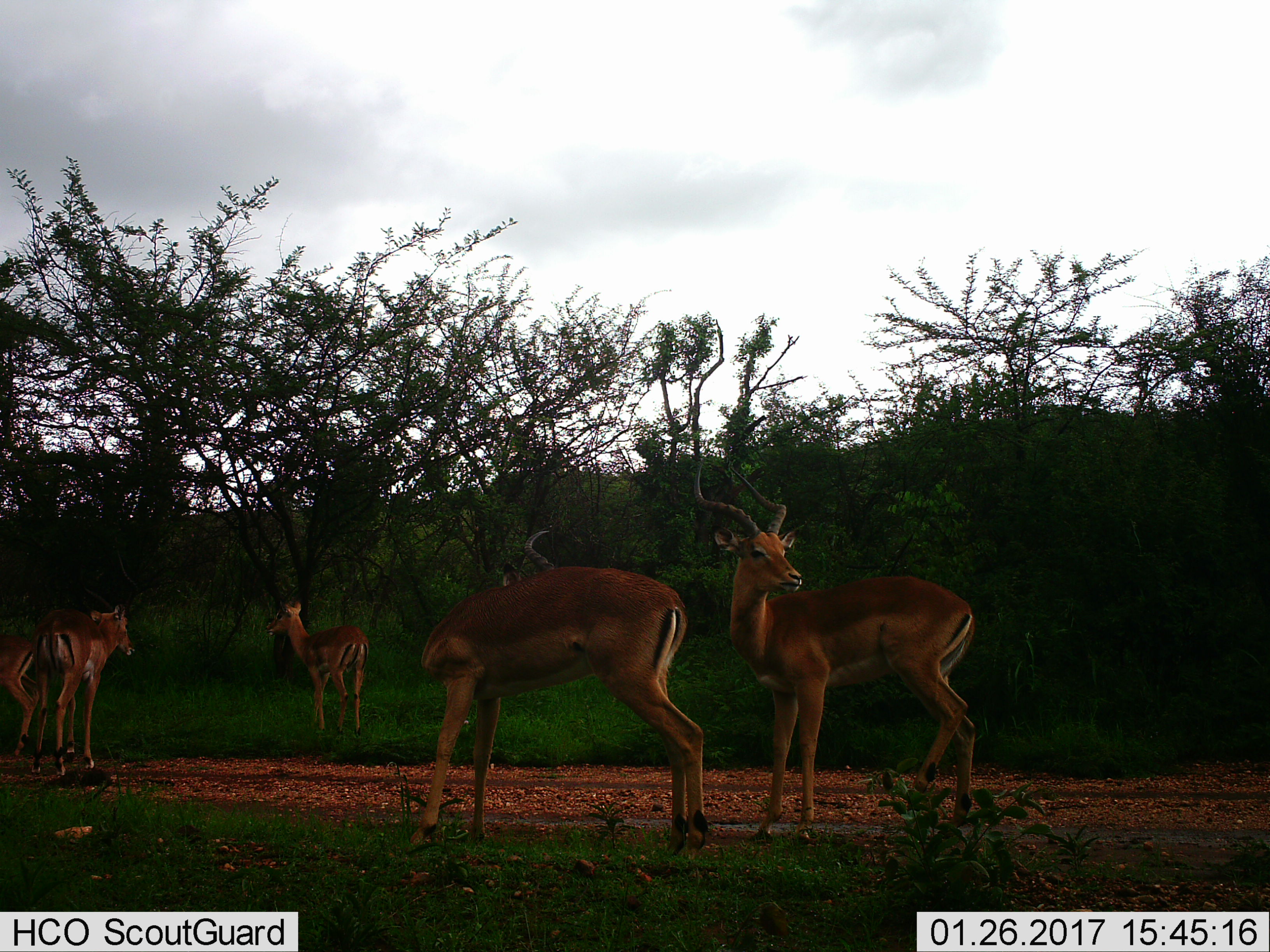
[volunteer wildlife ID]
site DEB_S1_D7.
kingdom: Animalia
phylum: Chordata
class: Mammalia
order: Artiodactyla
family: Bovidae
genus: Aepyceros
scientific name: Aepyceros melampus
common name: impala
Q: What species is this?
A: Impala (Aepyceros melampus).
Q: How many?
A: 5.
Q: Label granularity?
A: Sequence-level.